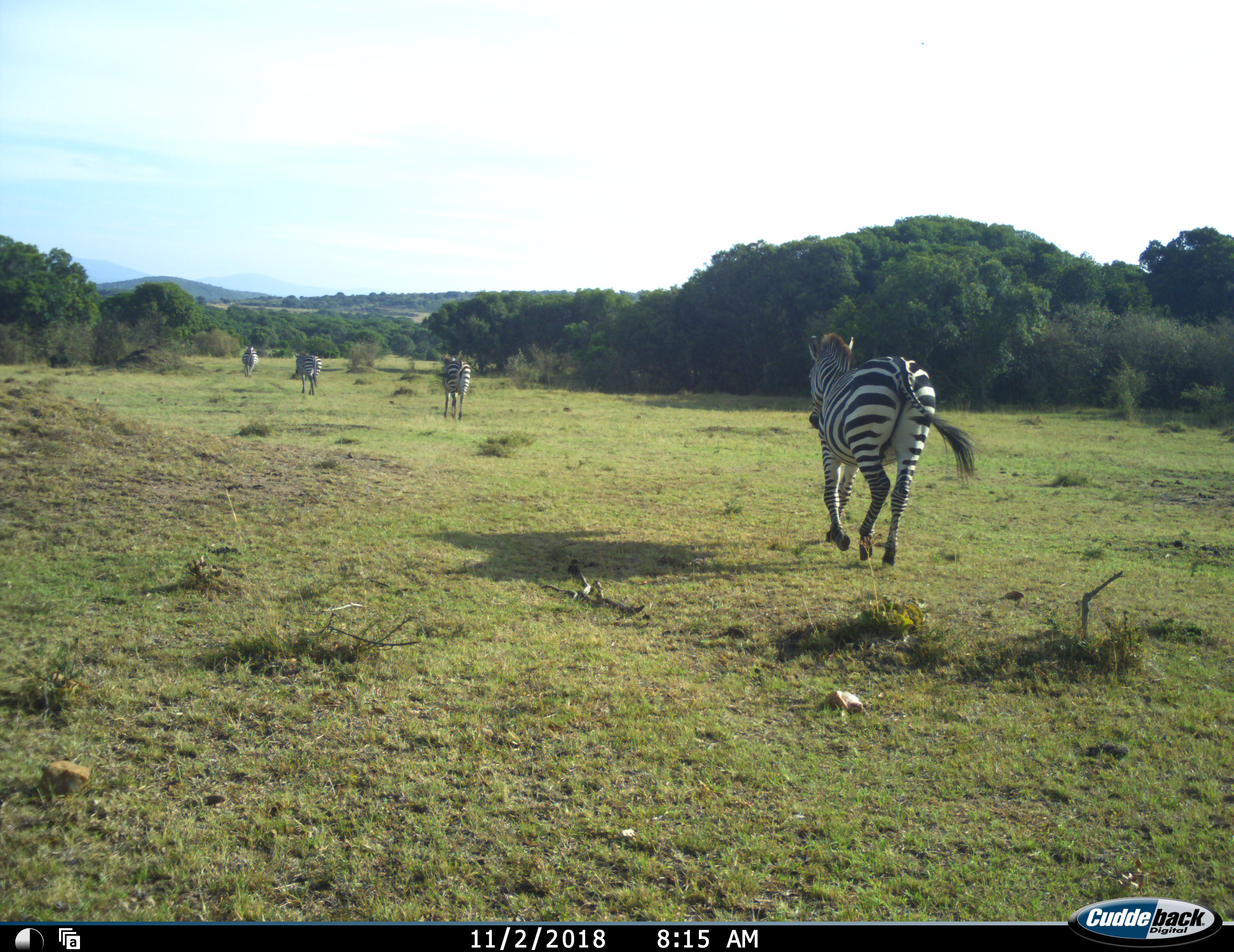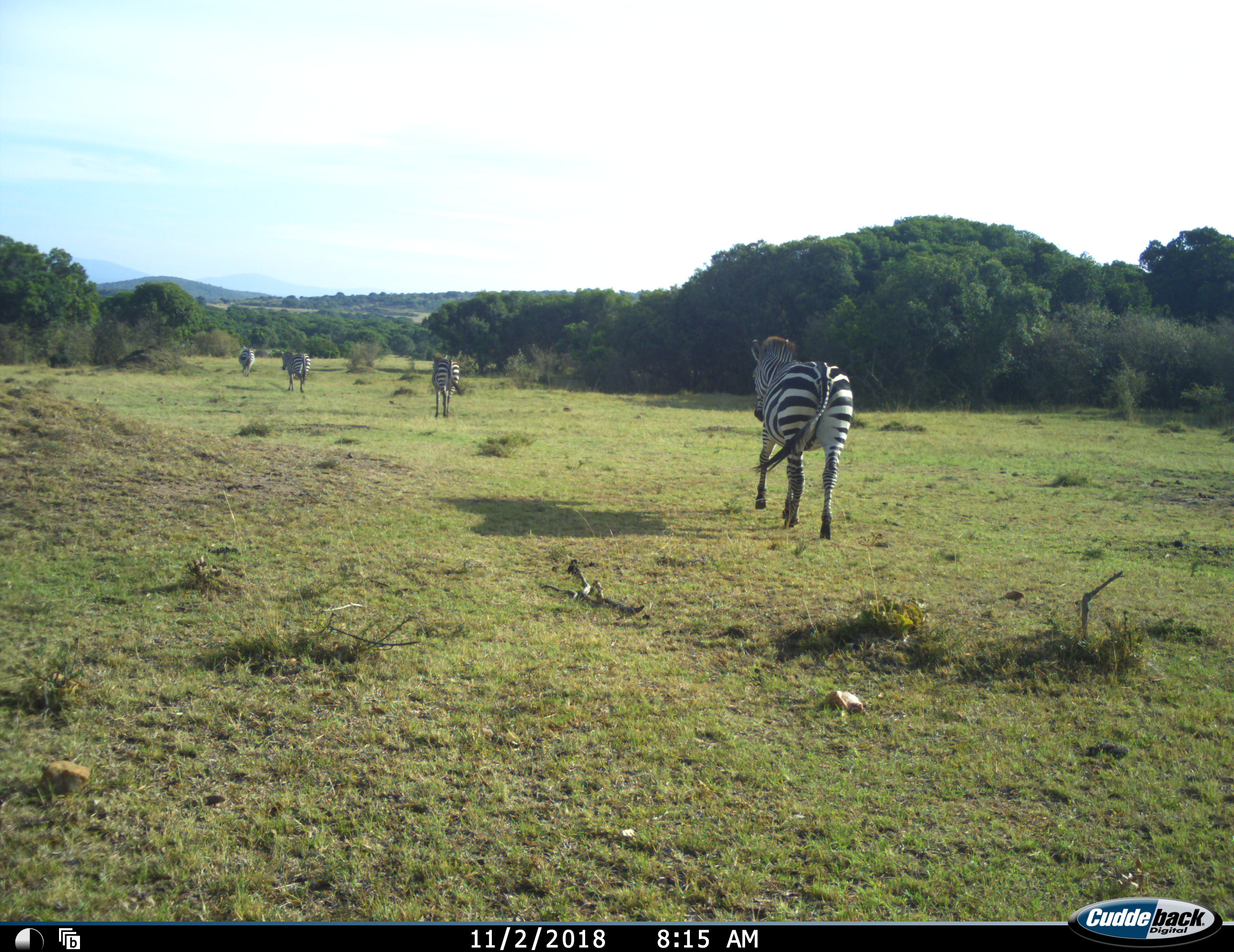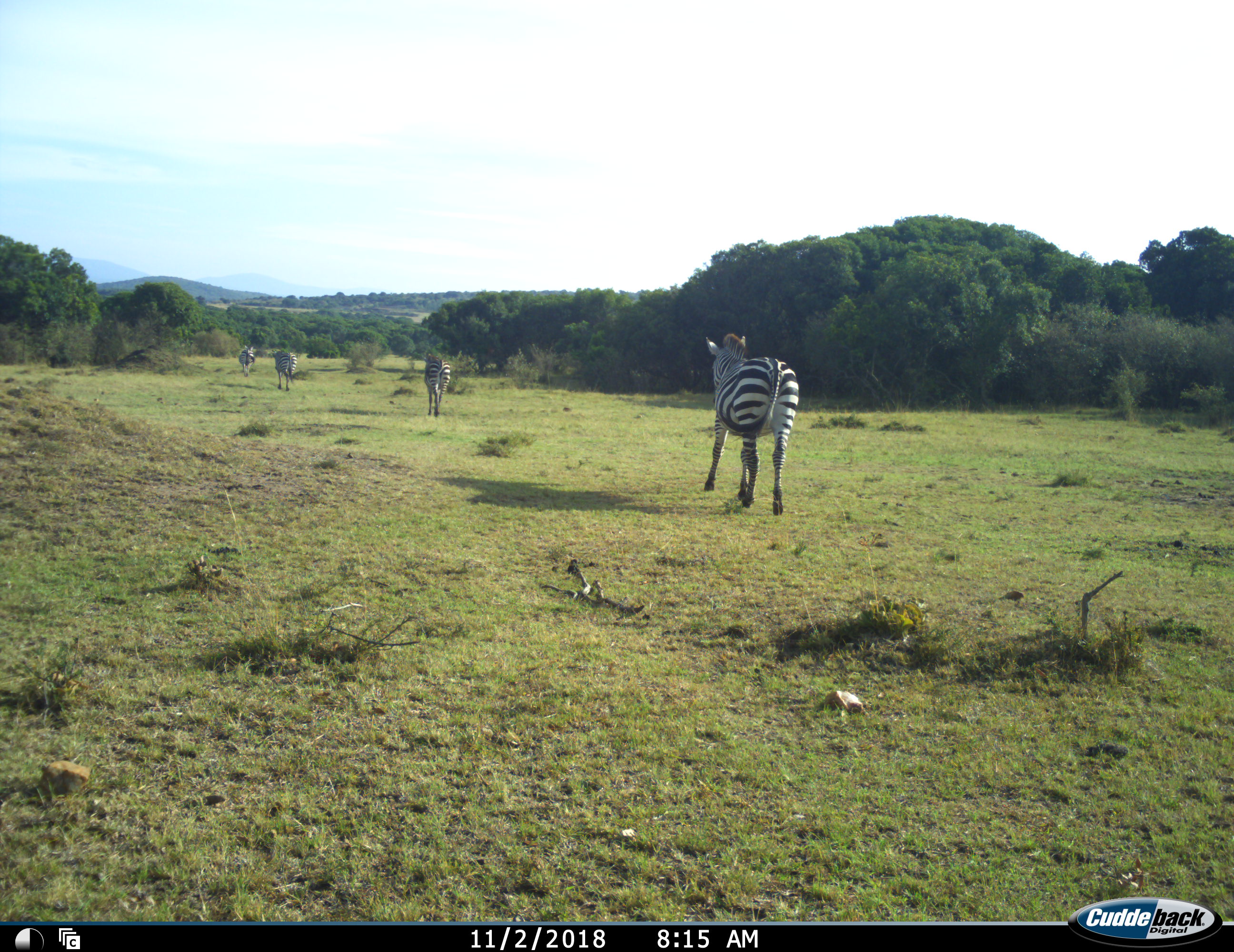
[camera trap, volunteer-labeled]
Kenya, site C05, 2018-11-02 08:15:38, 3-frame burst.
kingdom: Animalia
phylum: Chordata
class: Mammalia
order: Perissodactyla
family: Equidae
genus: Equus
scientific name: Equus quagga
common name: plains zebra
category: zebra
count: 4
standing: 0%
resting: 0%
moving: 100%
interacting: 0%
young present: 0%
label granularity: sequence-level